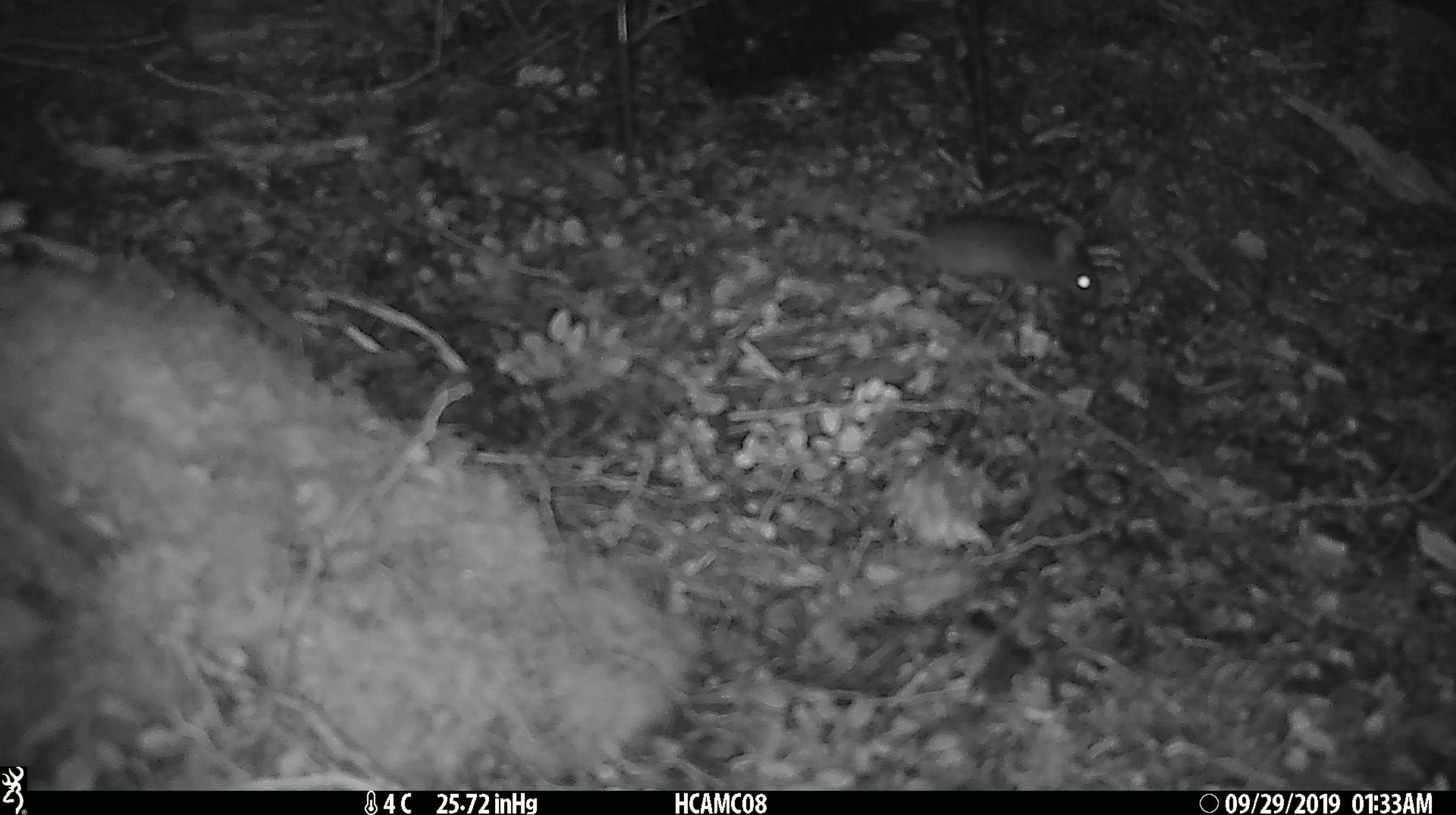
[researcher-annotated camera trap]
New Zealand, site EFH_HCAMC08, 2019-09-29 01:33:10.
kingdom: Animalia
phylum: Chordata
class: Mammalia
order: Rodentia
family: Muridae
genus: Mus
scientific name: Mus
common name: mouse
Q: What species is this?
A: Mouse (Mus).